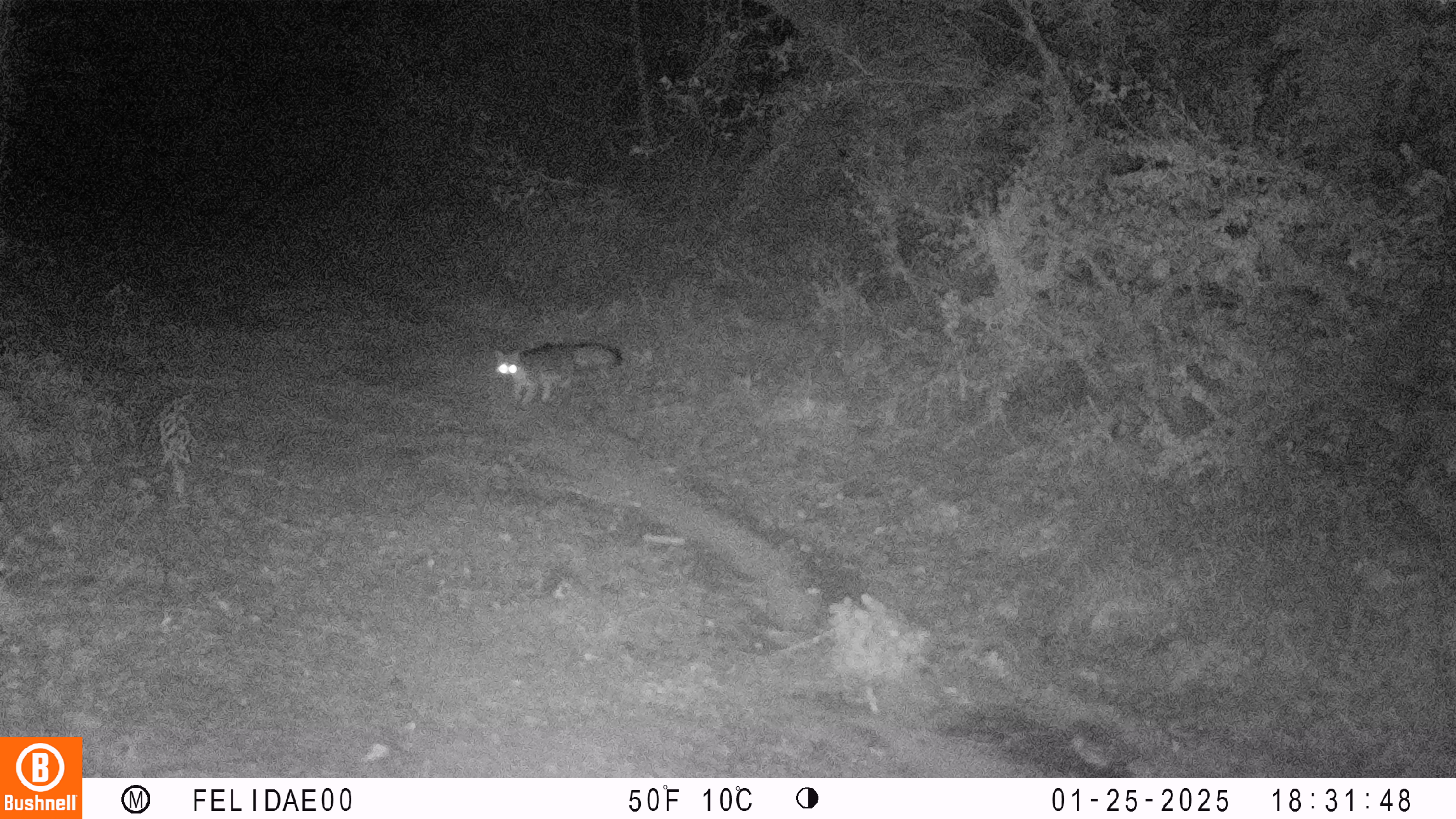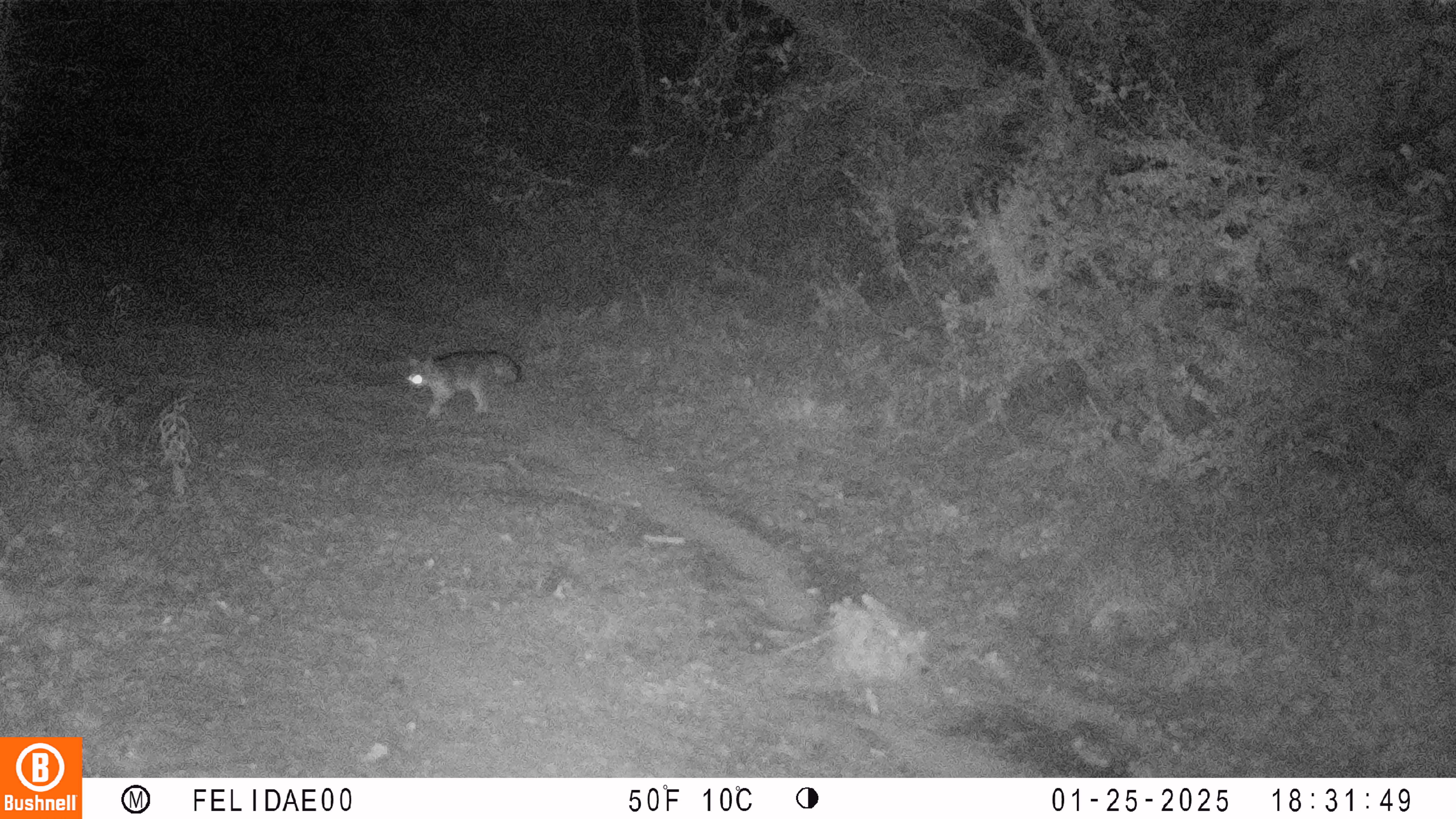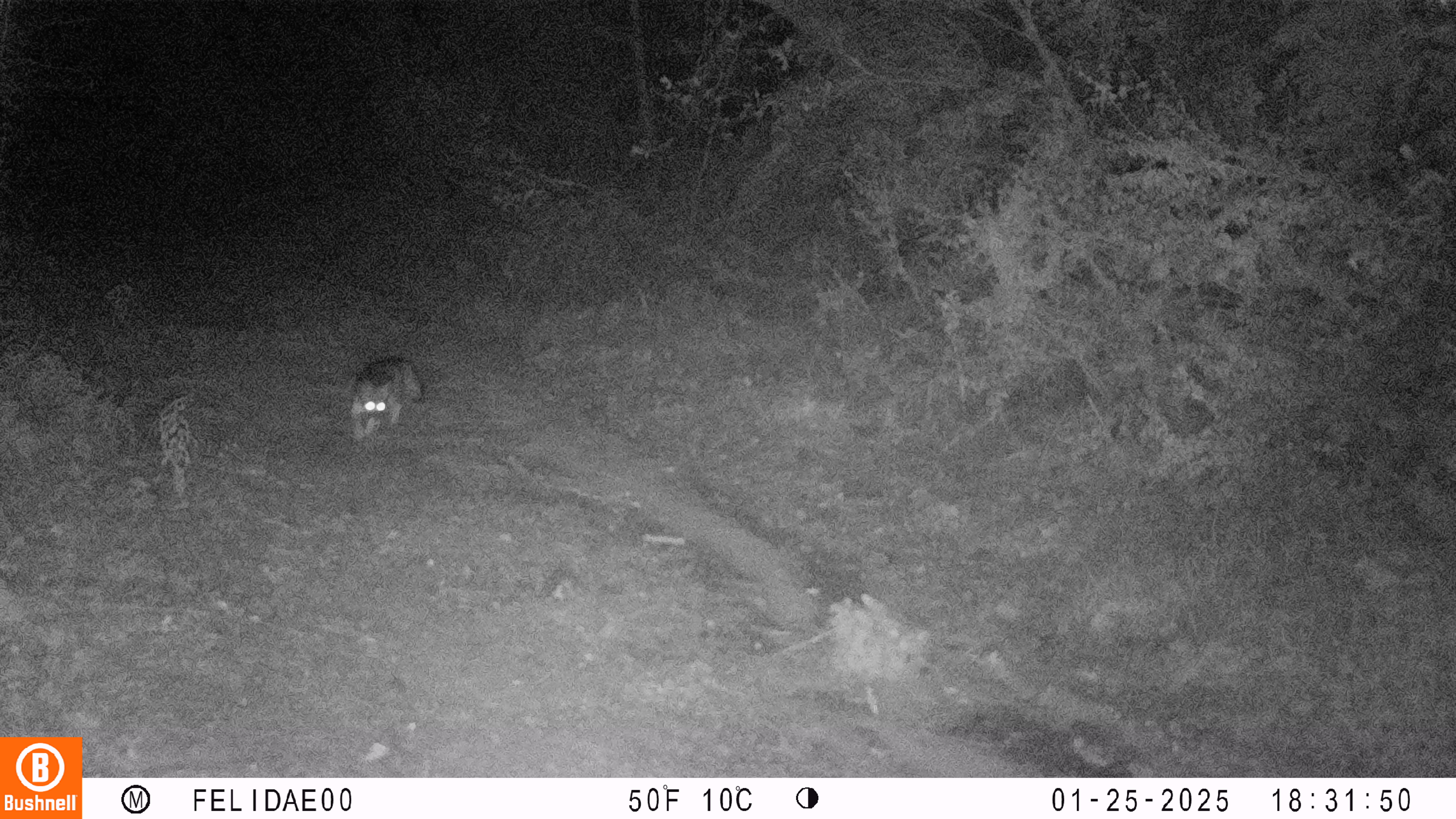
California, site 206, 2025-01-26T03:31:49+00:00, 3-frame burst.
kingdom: Animalia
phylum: Chordata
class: Mammalia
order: Carnivora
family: Canidae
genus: Urocyon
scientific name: Urocyon cinereoargenteus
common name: gray fox